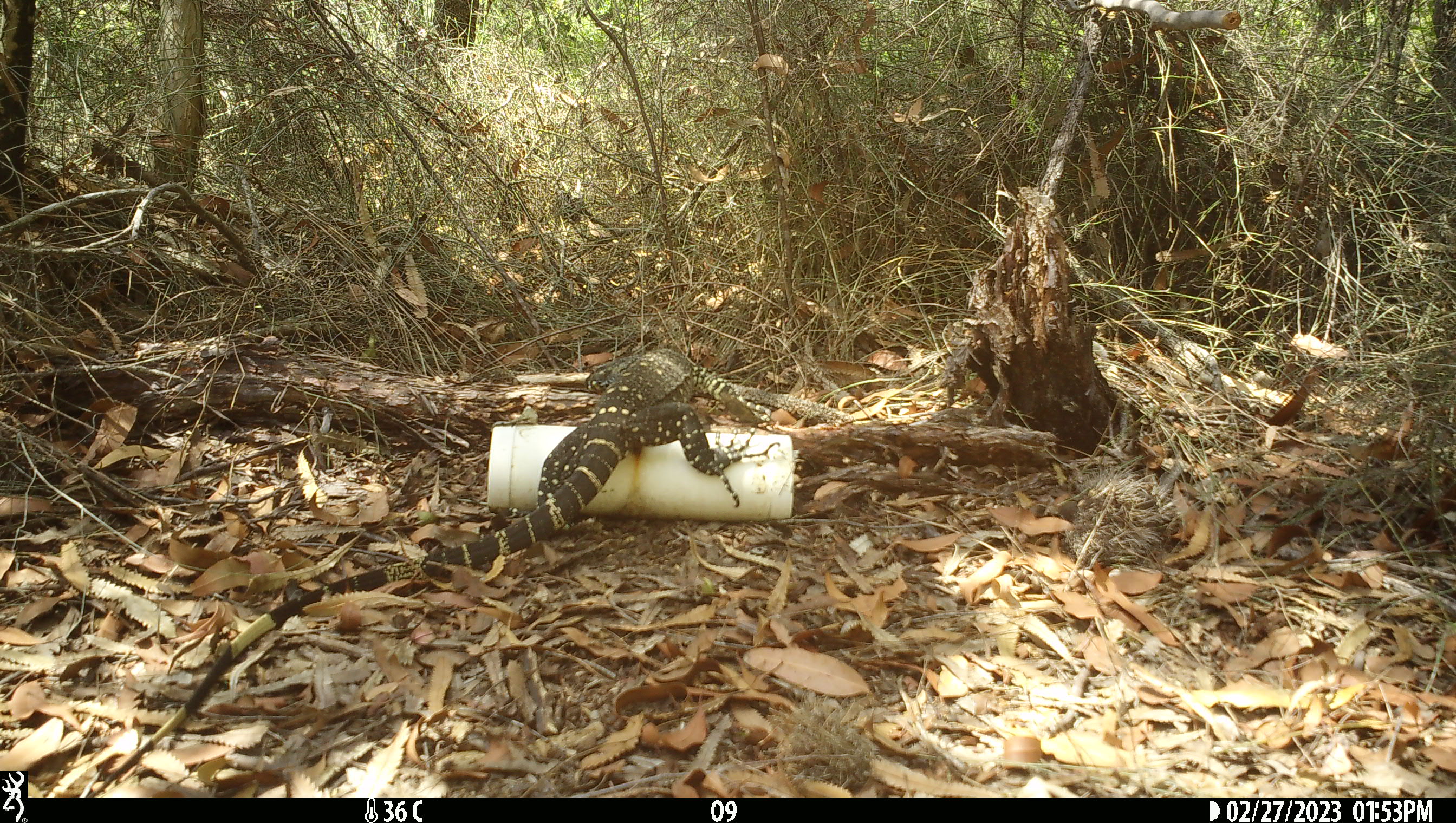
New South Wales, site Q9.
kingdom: Animalia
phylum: Chordata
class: Reptilia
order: Squamata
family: Varanidae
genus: Varanus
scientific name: Varanus varius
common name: lace monitor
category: goanna